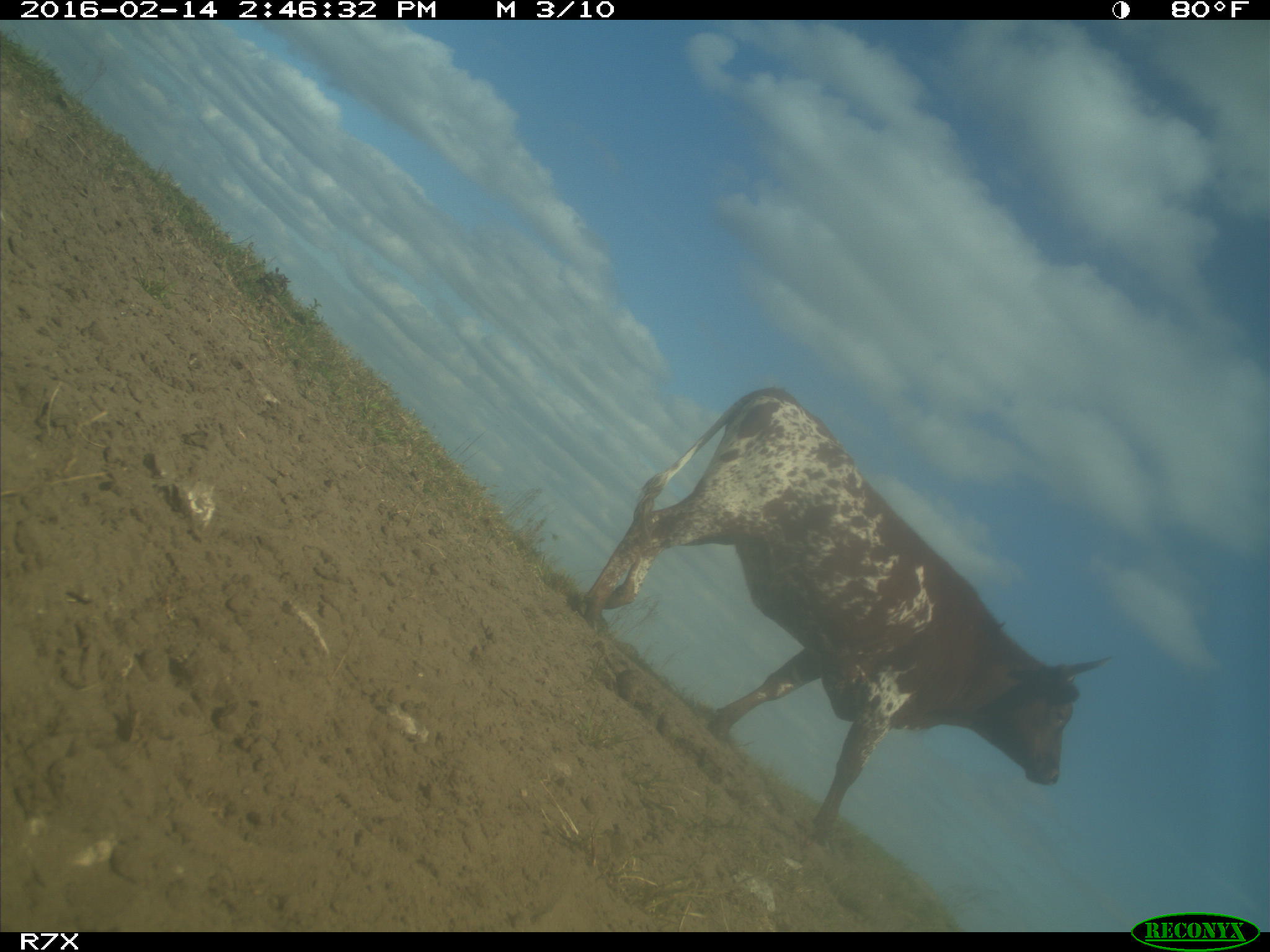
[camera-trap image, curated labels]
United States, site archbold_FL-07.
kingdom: Animalia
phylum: Chordata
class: Mammalia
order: Artiodactyla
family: Bovidae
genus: Bos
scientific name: Bos taurus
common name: domestic cow